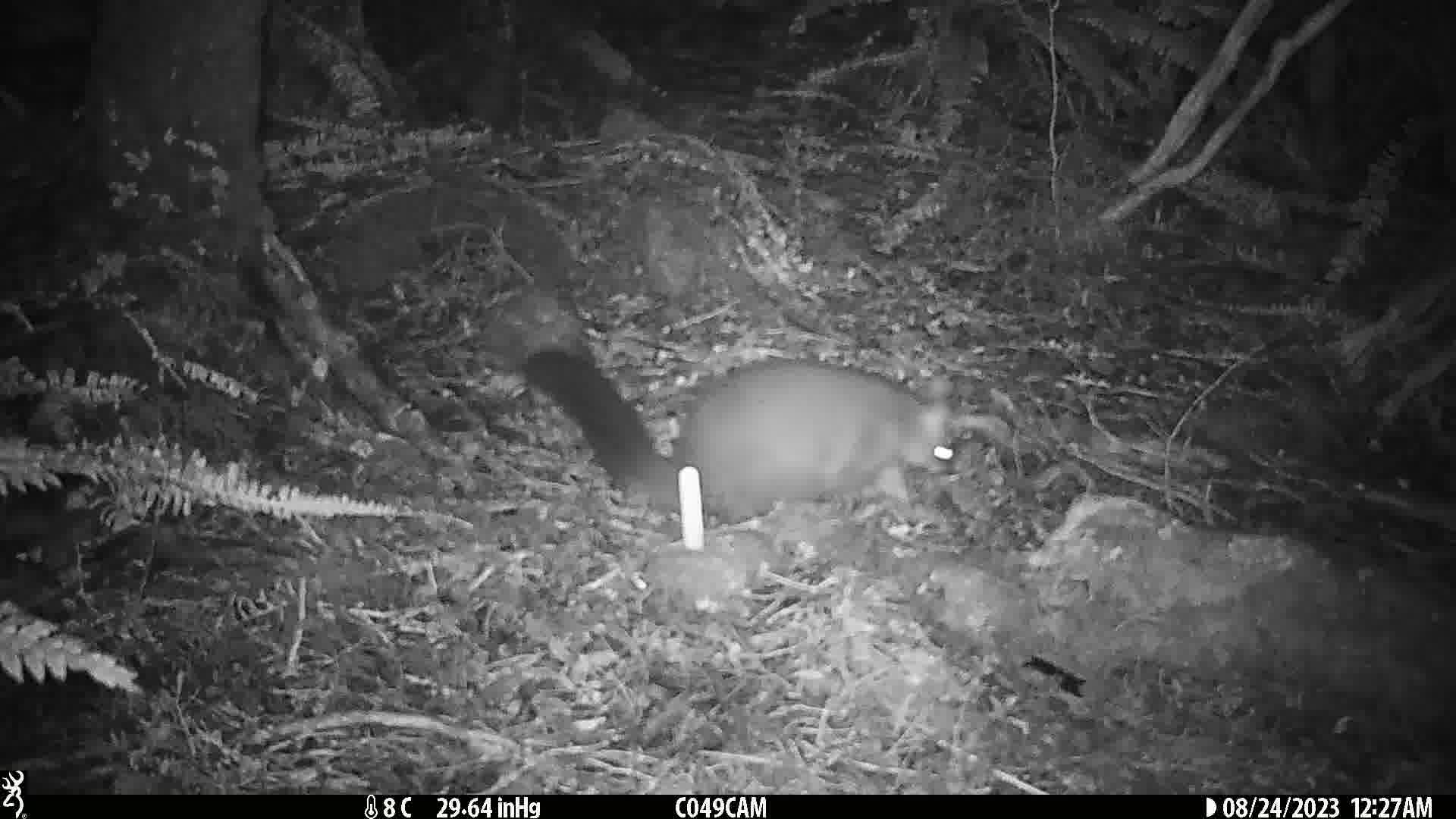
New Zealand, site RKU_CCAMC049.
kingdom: Animalia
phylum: Chordata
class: Mammalia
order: Diprotodontia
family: Phalangeridae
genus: Trichosurus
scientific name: Trichosurus vulpecula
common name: common brushtail possum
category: possum